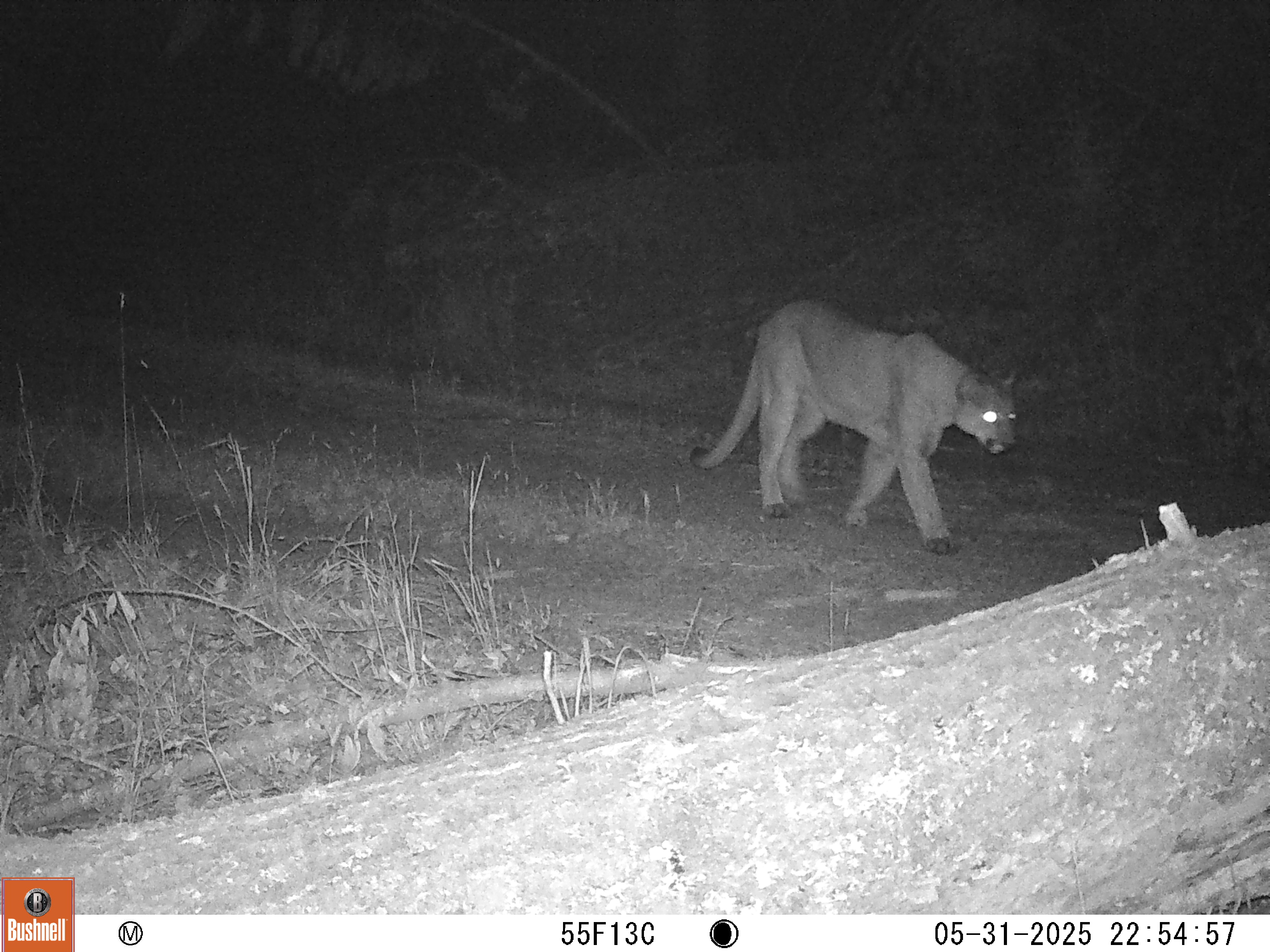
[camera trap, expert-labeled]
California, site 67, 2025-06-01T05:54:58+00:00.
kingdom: Animalia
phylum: Chordata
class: Mammalia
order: Carnivora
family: Felidae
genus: Puma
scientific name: Puma concolor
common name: puma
Puma (Puma concolor).